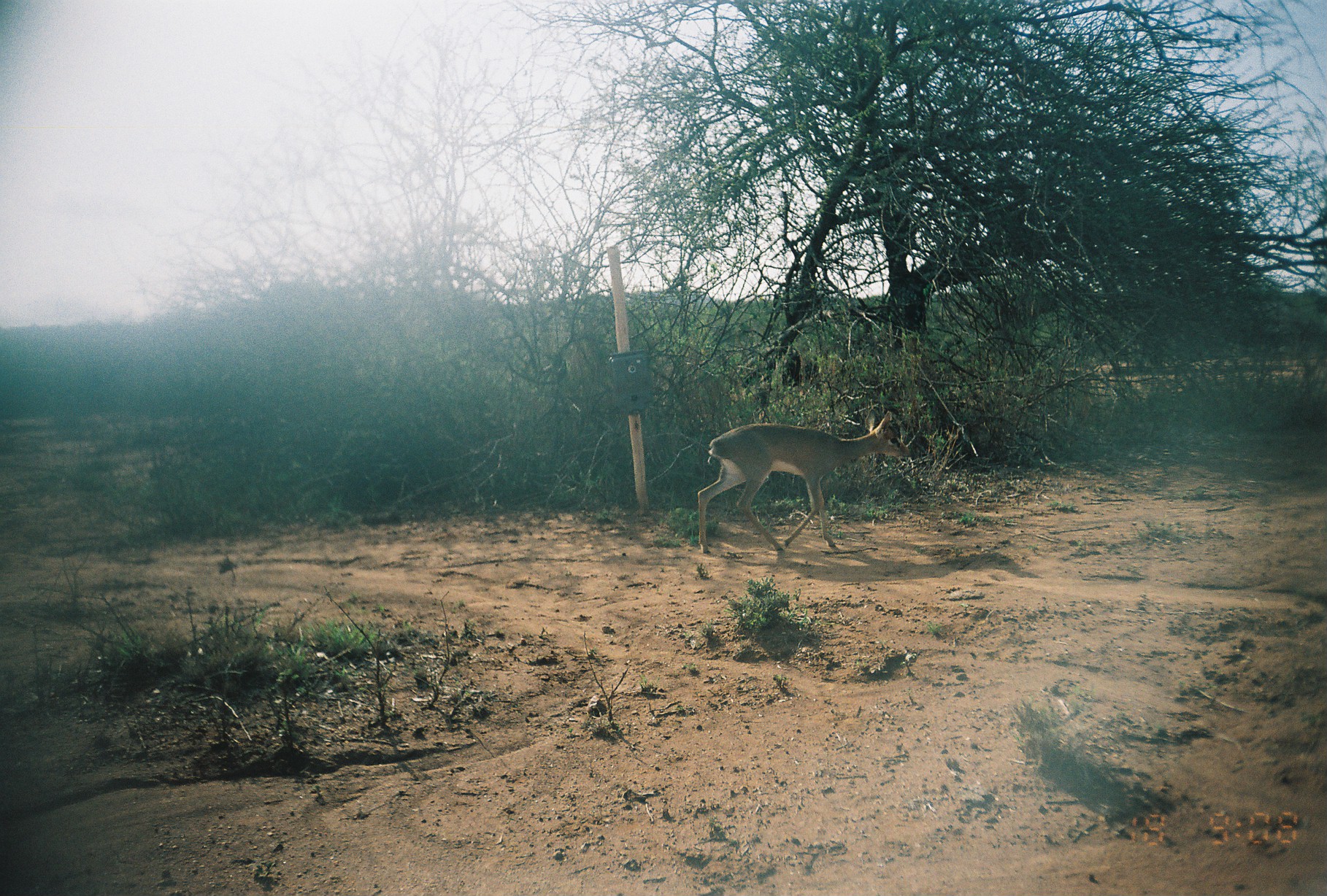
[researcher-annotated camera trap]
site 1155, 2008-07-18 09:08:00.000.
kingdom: Animalia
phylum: Chordata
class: Mammalia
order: Artiodactyla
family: Bovidae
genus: Madoqua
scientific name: Madoqua guentheri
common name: günther's dik-dik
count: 1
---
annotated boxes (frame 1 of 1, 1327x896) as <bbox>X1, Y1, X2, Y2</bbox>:
madoqua guentheri: <bbox>698, 408, 912, 555</bbox>